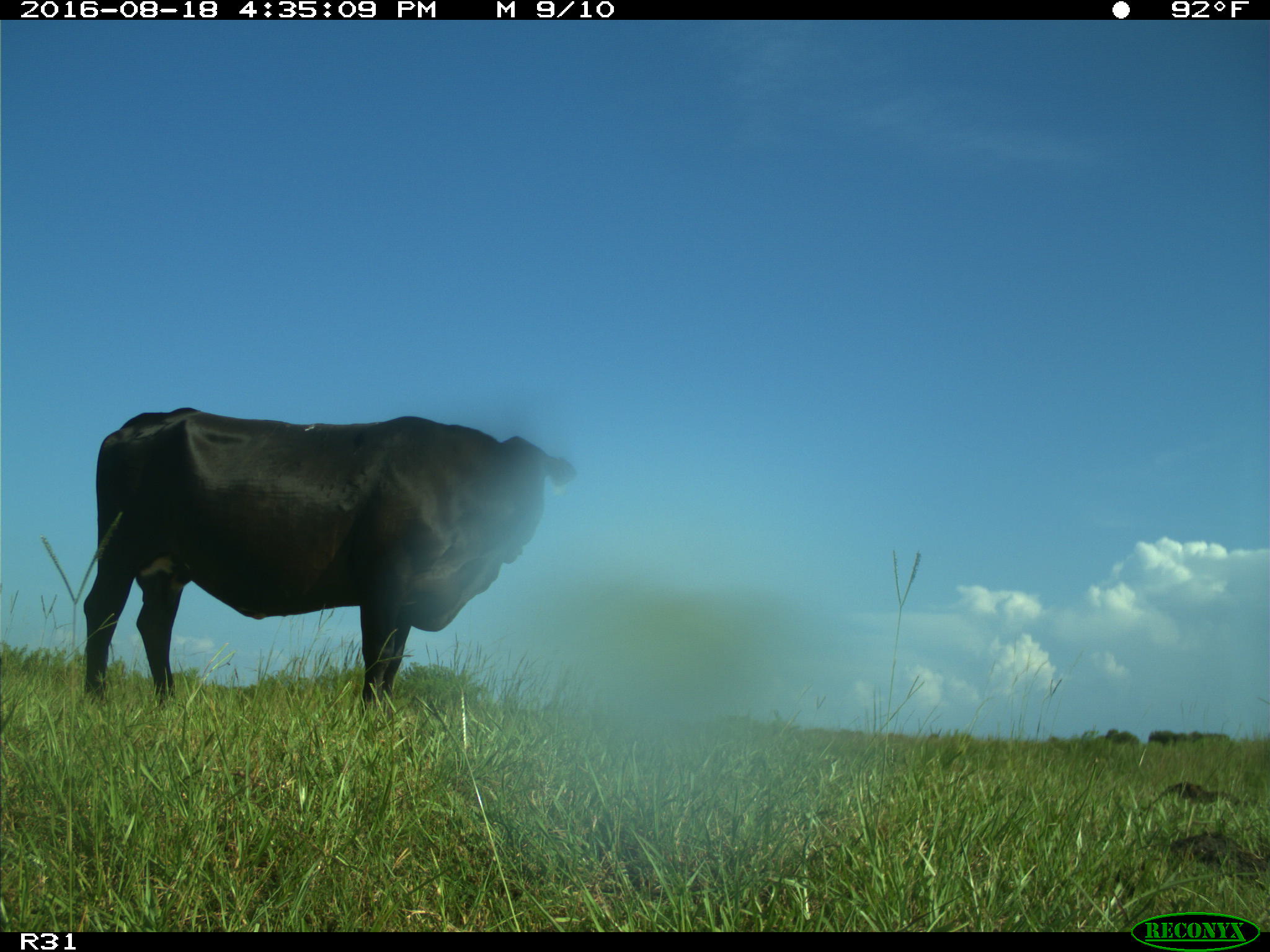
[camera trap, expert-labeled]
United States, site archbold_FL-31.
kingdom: Animalia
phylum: Chordata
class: Mammalia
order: Artiodactyla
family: Bovidae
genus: Bos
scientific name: Bos taurus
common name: domestic cow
Bos taurus (domestic cow).